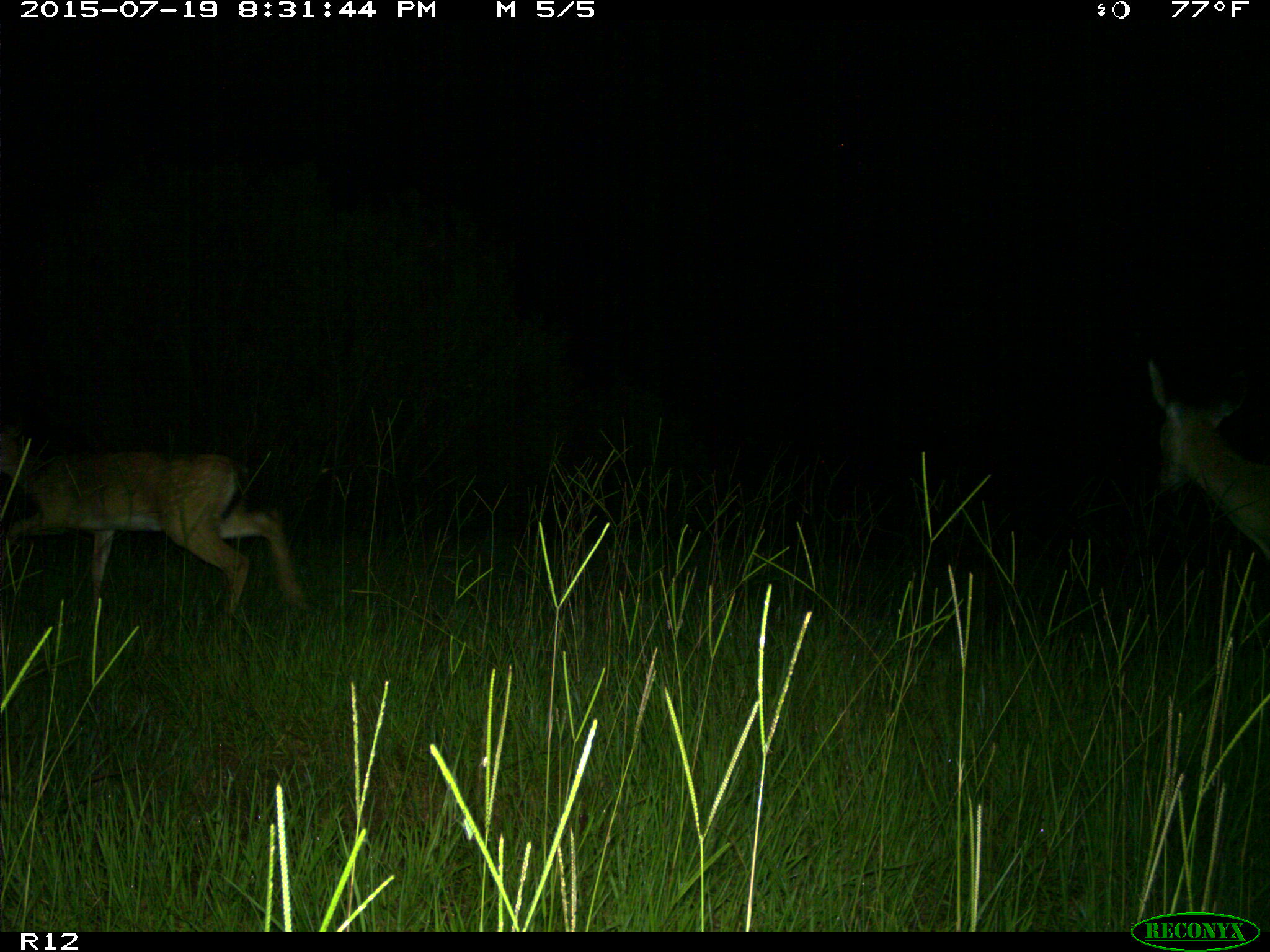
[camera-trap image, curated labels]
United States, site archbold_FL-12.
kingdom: Animalia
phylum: Chordata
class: Mammalia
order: Artiodactyla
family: Cervidae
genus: Odocoileus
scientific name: Odocoileus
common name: deer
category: unidentified deer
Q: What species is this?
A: Unidentified deer (deer) (Odocoileus).